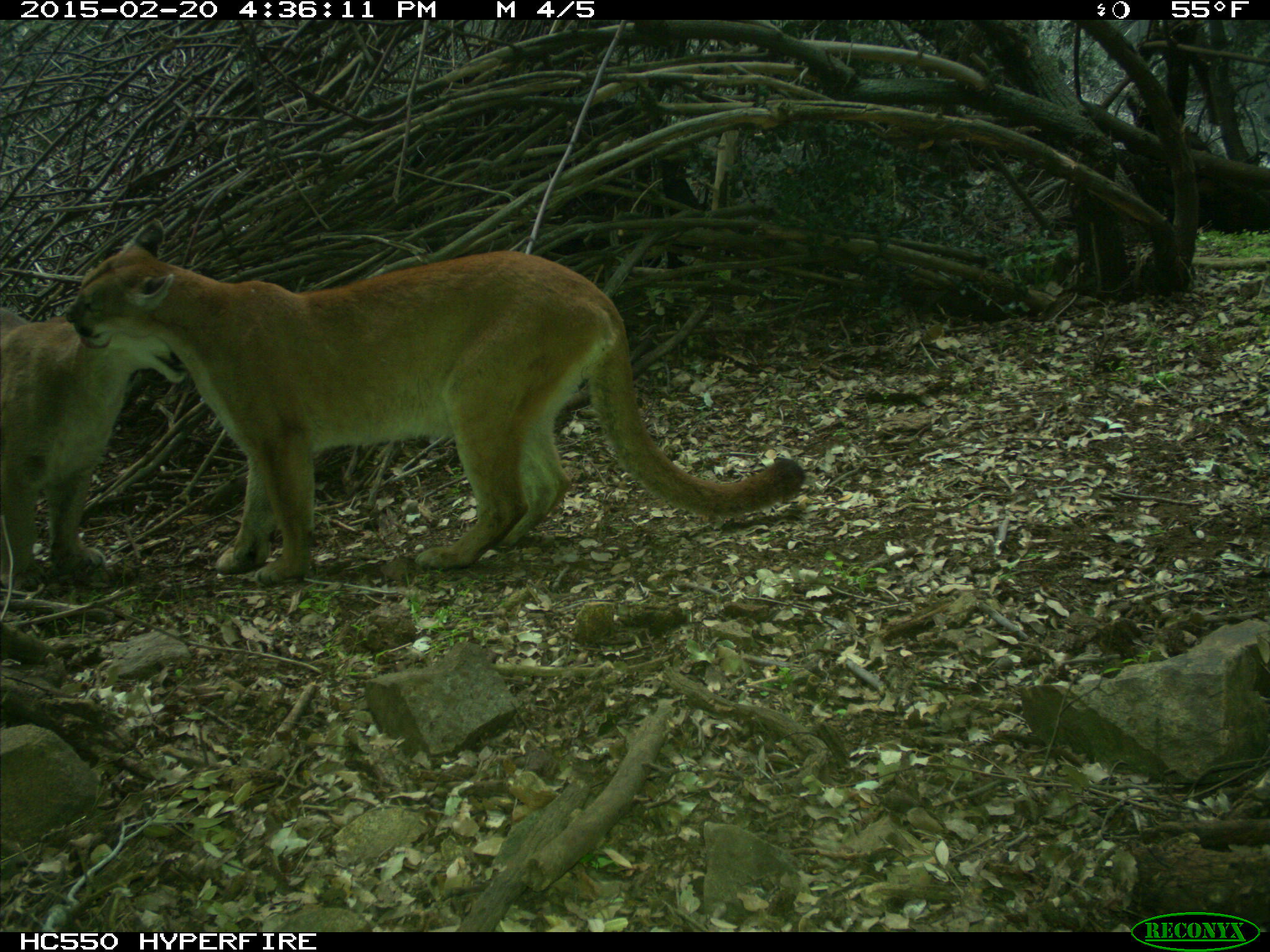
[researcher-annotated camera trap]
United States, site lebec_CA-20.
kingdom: Animalia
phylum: Chordata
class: Mammalia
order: Carnivora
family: Felidae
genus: Puma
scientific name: Puma concolor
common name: mountain lion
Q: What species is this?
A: Puma concolor (mountain lion).